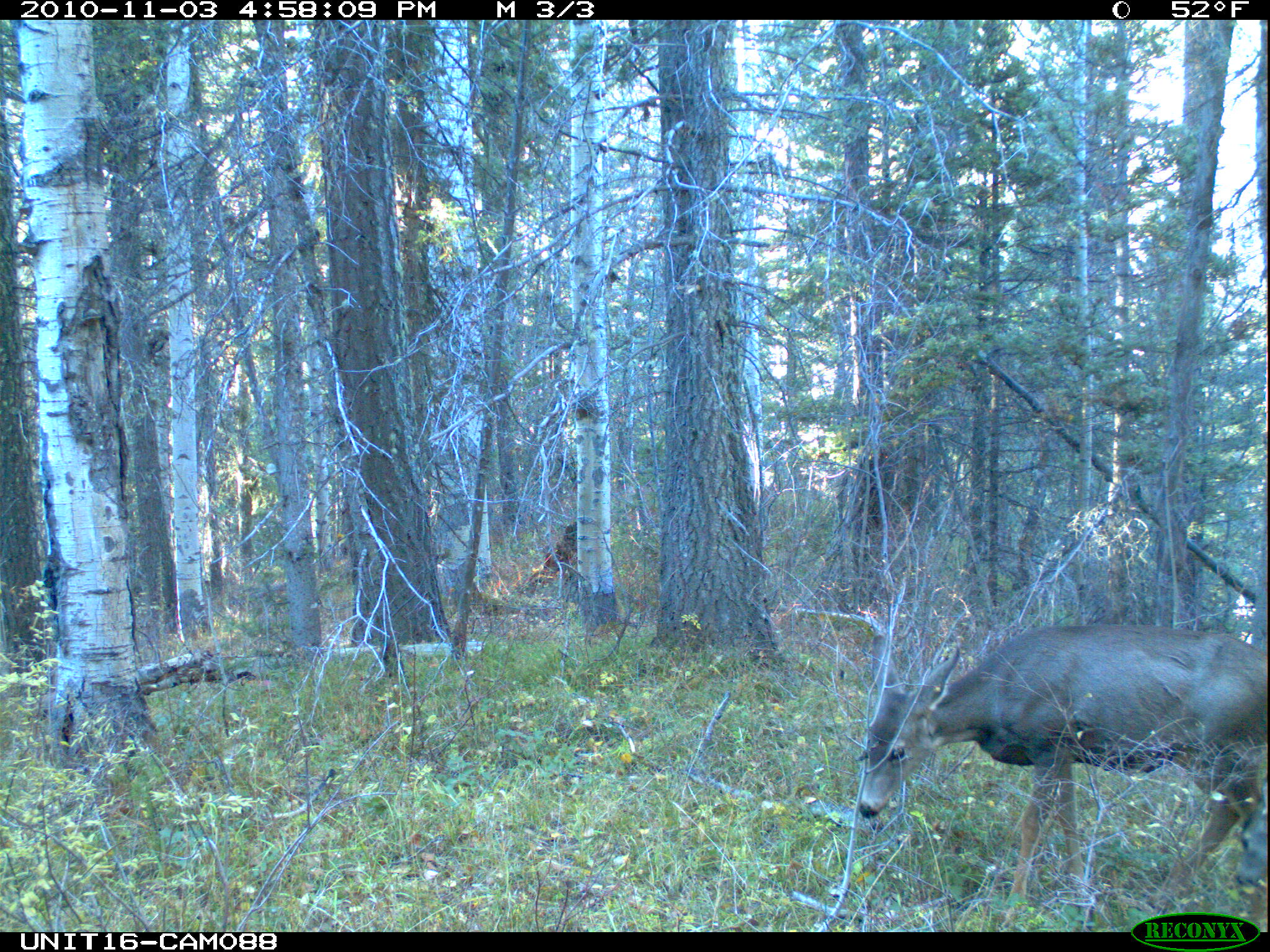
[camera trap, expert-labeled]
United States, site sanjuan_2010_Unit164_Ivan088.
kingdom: Animalia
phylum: Chordata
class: Mammalia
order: Artiodactyla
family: Cervidae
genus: Odocoileus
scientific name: Odocoileus hemionus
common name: mule deer